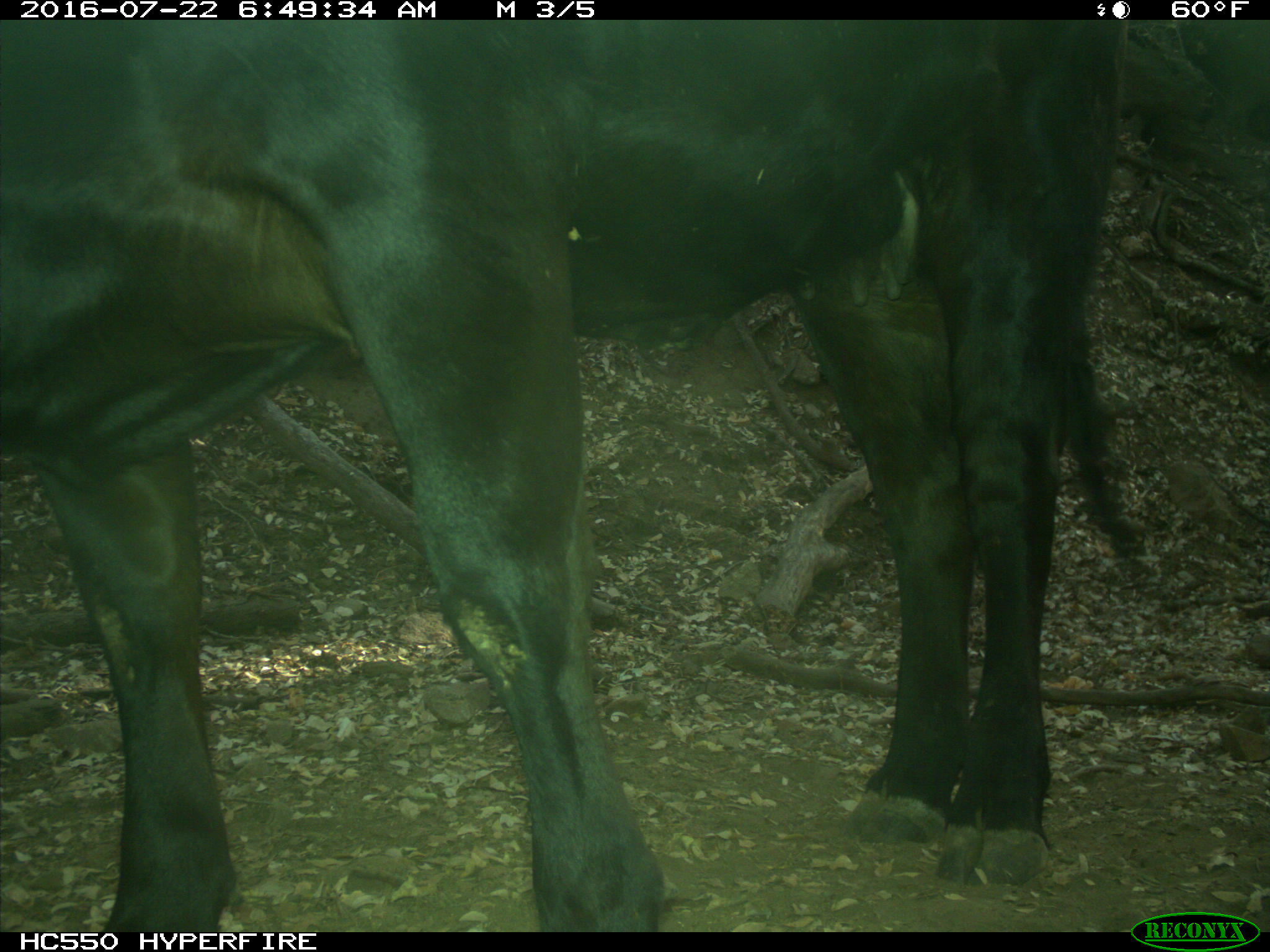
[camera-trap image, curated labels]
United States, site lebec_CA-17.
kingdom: Animalia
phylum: Chordata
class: Mammalia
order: Artiodactyla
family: Bovidae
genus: Bos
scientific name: Bos taurus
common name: domestic cow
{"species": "Bos taurus (domestic cow)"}